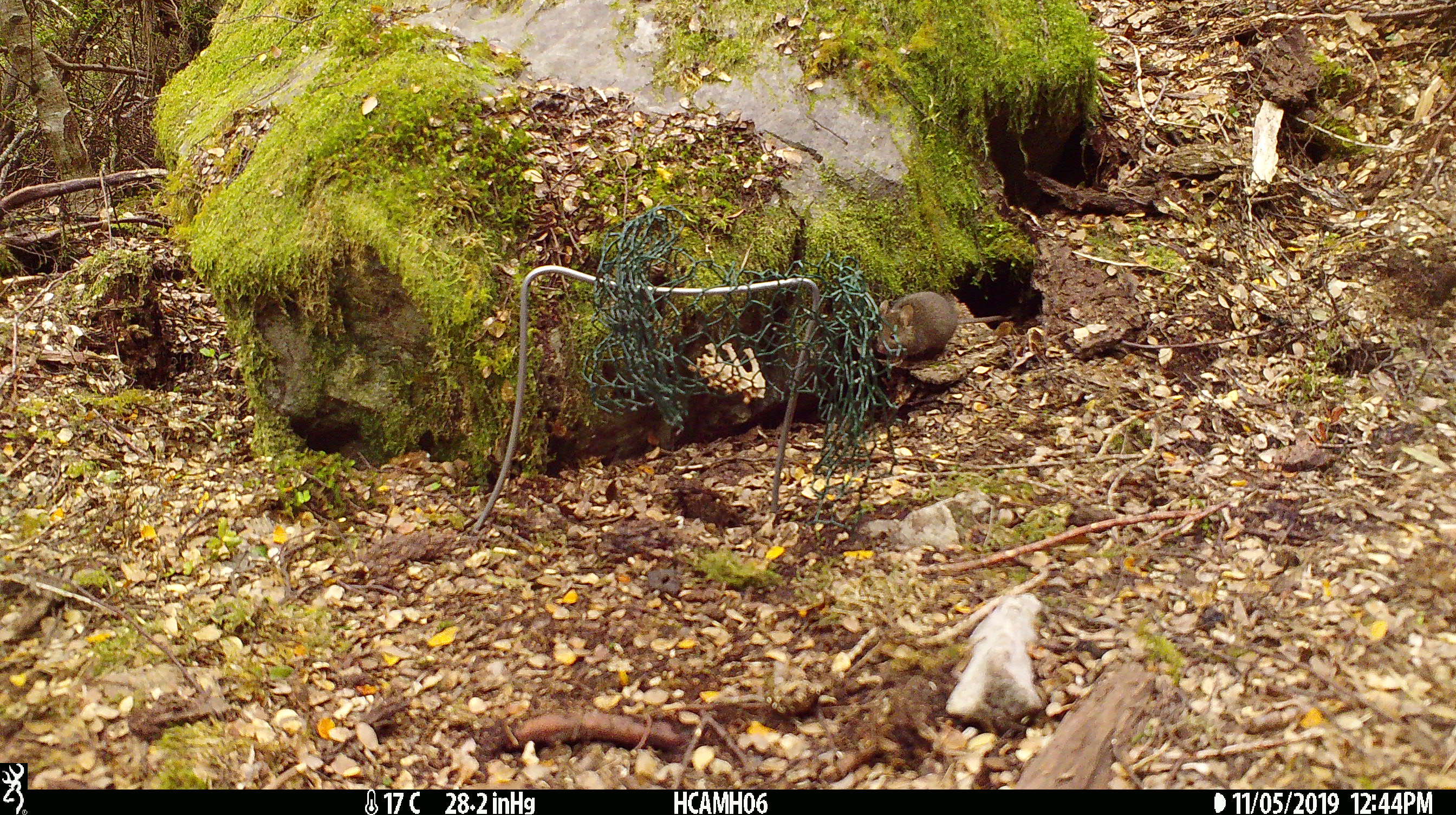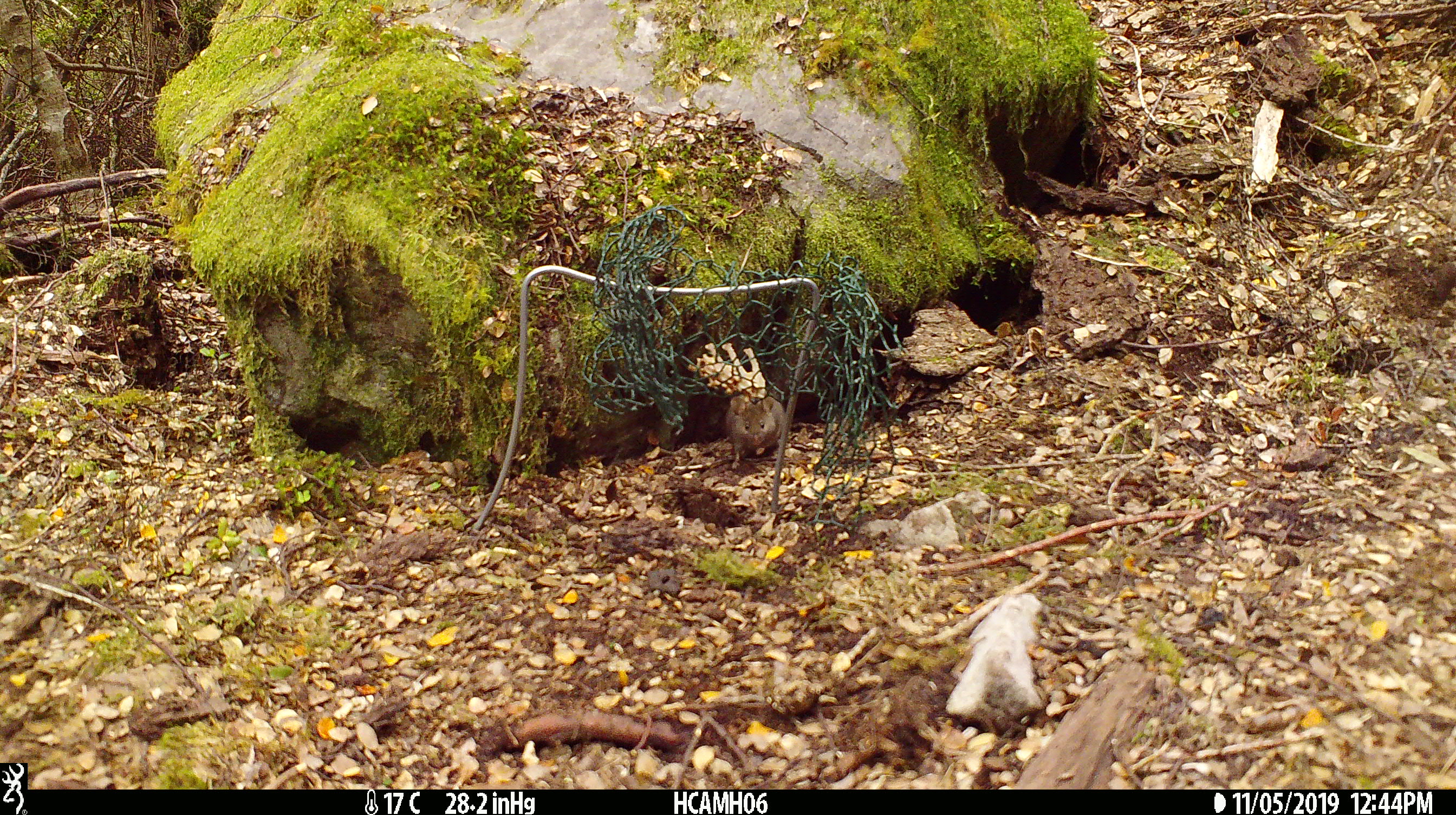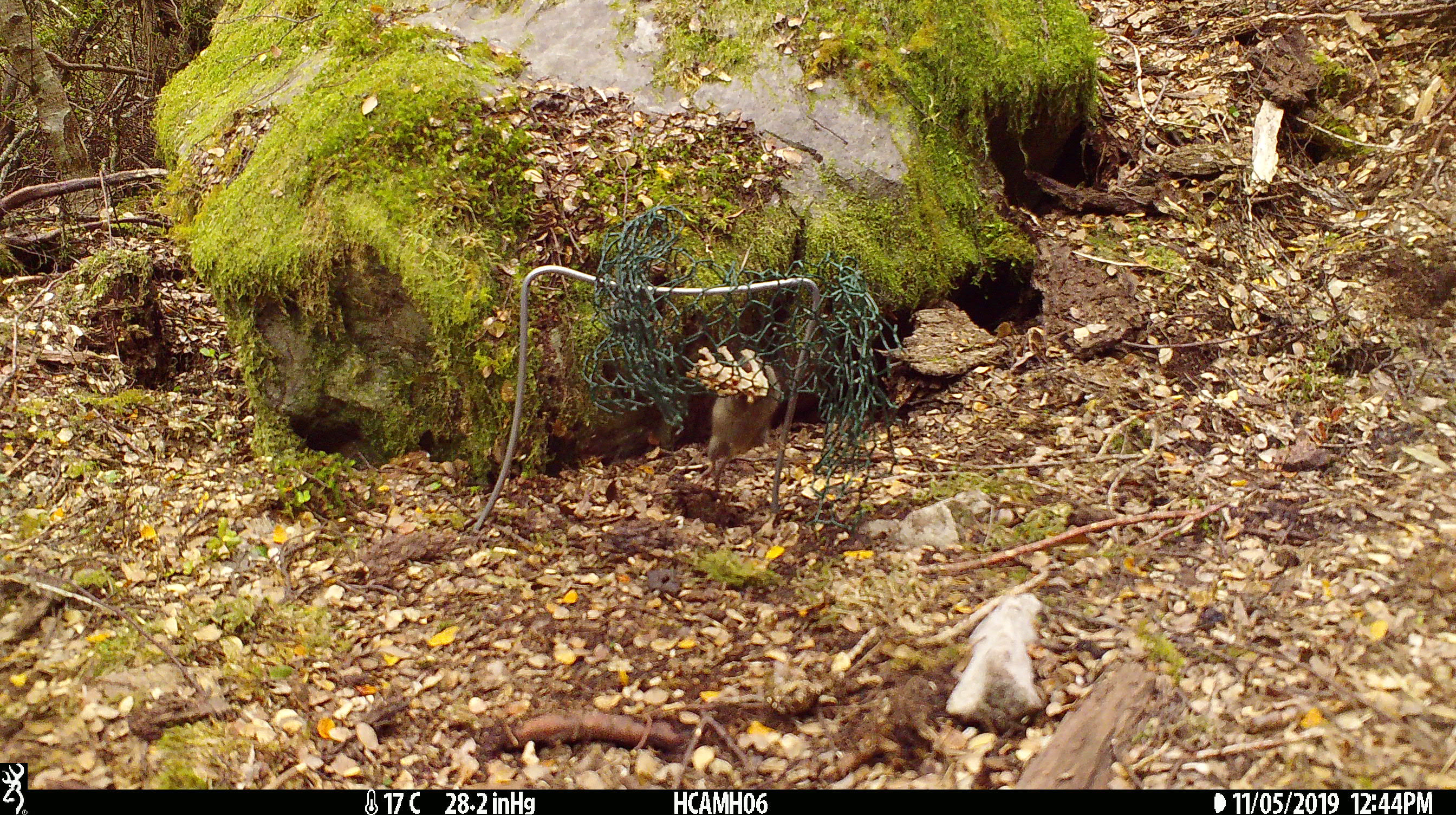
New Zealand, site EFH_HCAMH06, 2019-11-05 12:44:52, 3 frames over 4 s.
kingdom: Animalia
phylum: Chordata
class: Mammalia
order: Rodentia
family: Muridae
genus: Mus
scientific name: Mus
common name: mouse